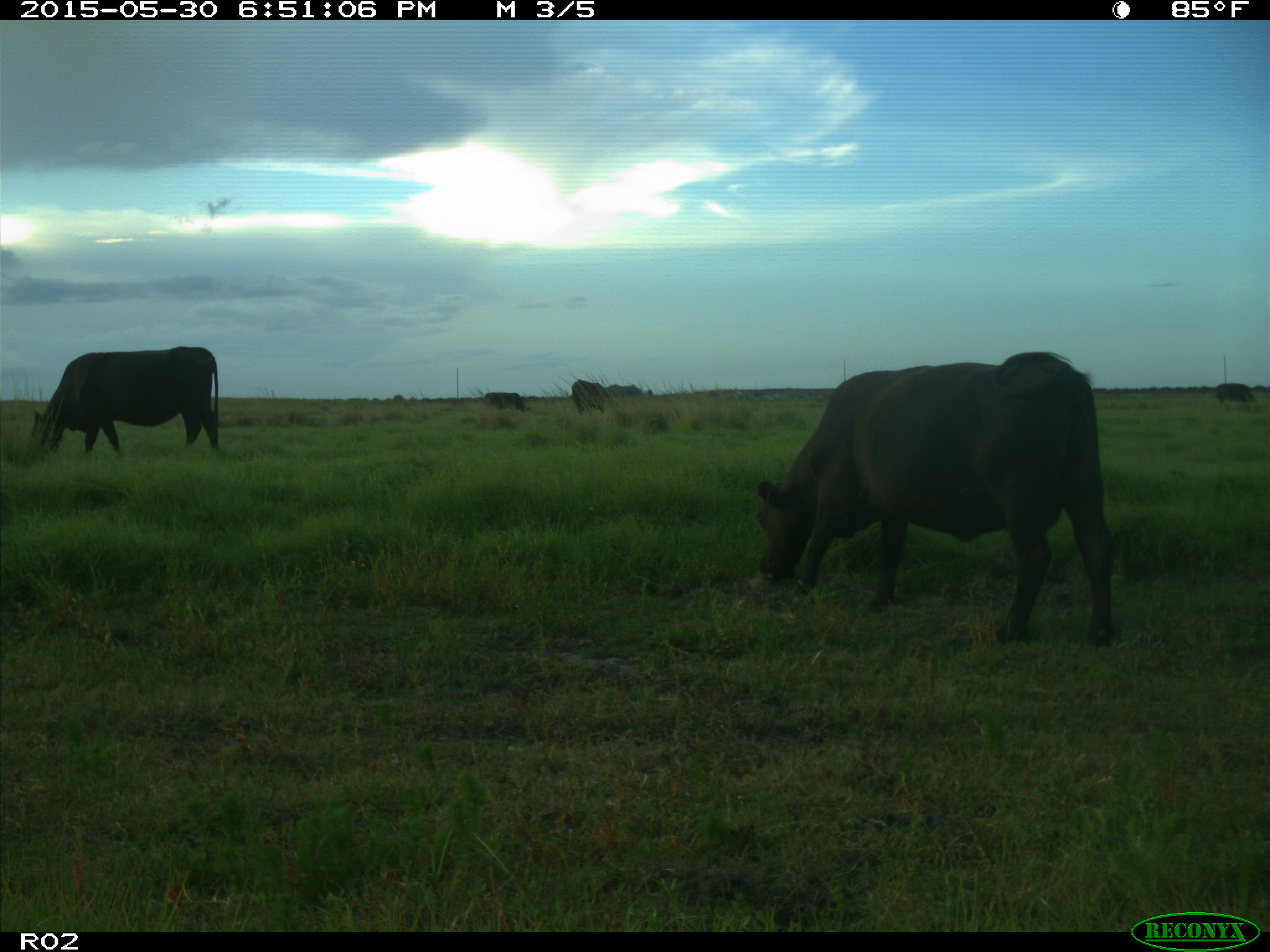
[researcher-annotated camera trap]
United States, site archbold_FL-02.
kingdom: Animalia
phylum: Chordata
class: Mammalia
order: Artiodactyla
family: Bovidae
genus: Bos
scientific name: Bos taurus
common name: domestic cow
Bos taurus (domestic cow).